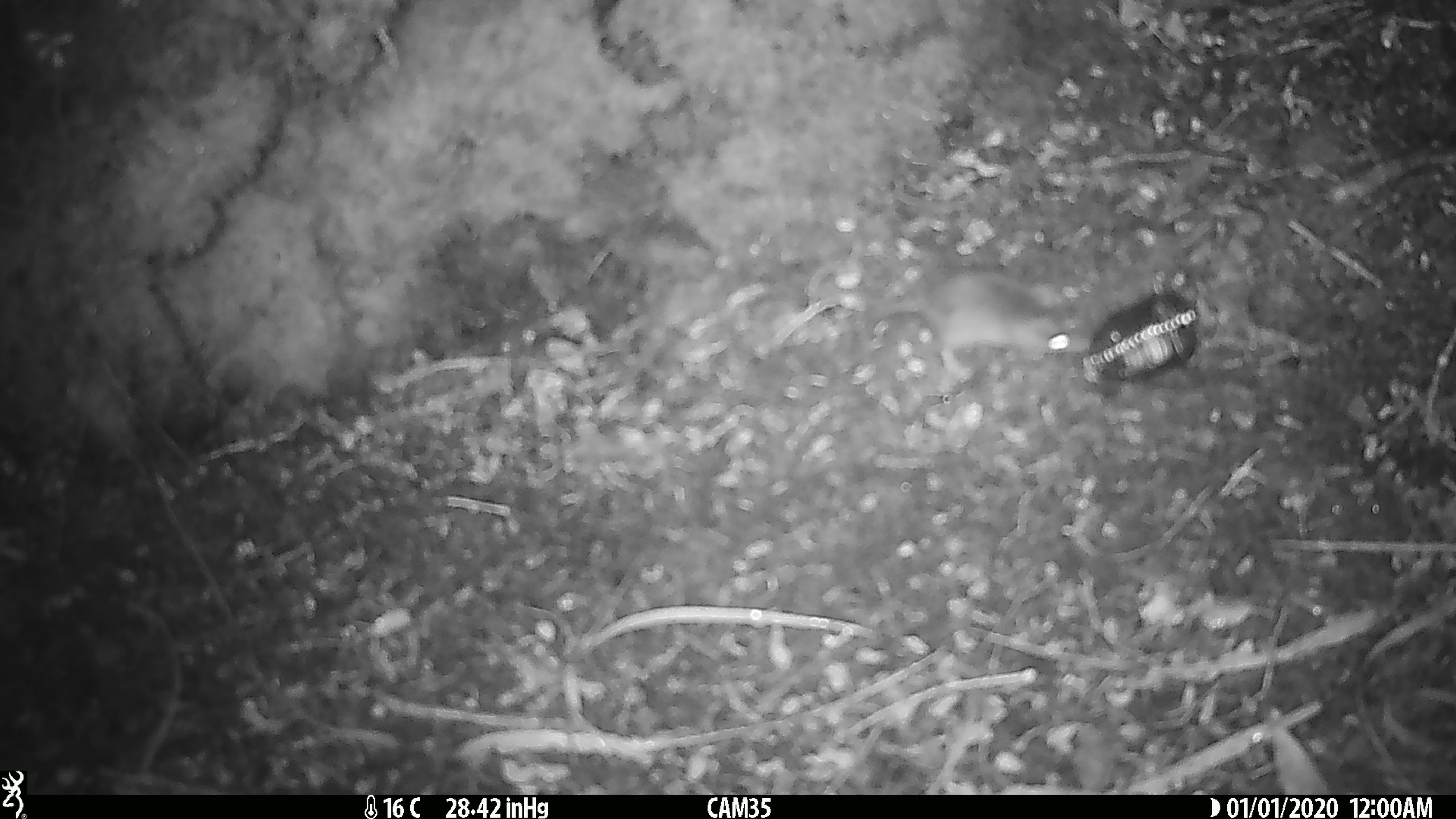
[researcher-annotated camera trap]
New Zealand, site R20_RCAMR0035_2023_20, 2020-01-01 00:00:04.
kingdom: Animalia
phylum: Chordata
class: Mammalia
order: Rodentia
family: Muridae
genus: Mus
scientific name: Mus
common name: mouse